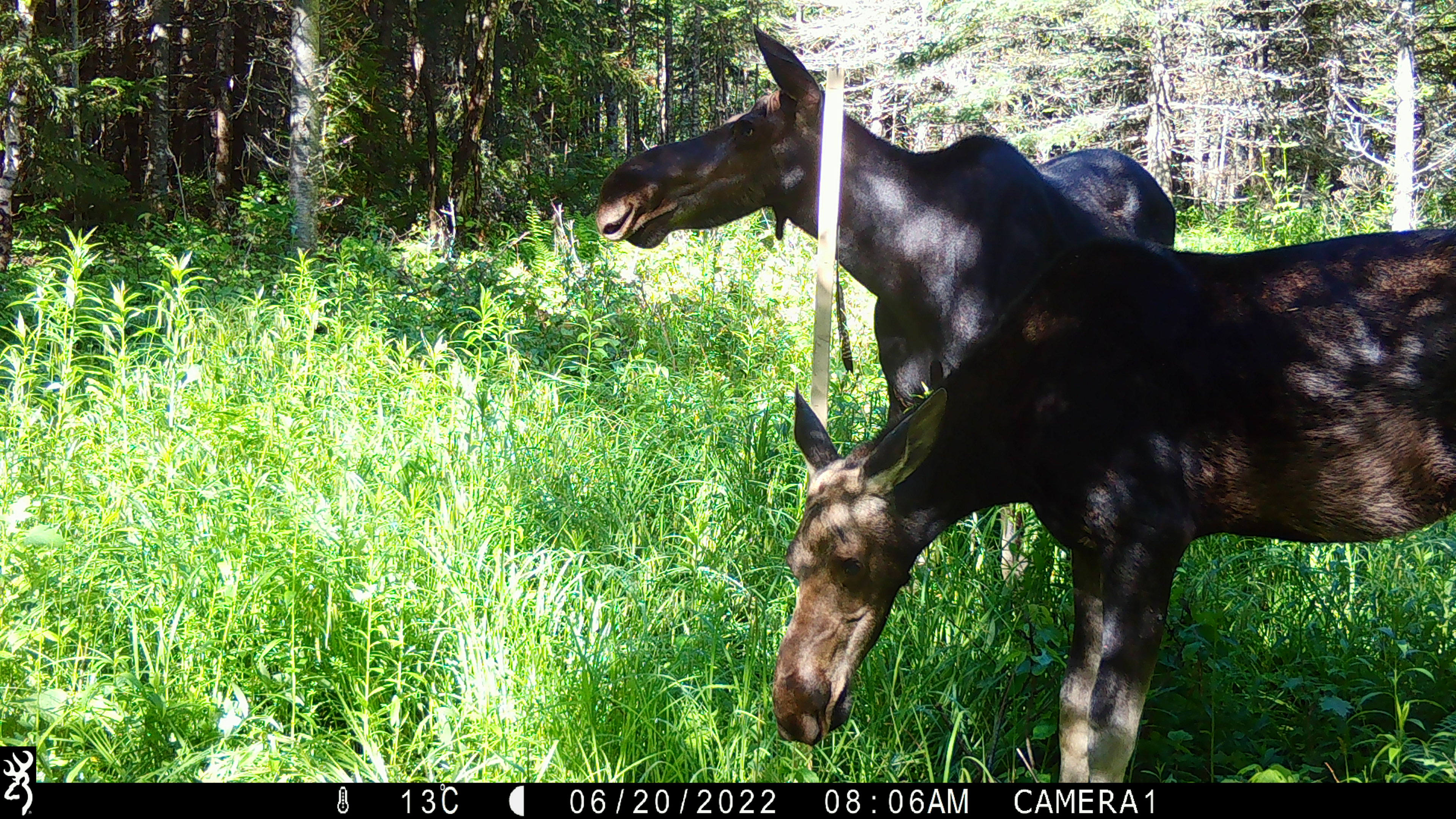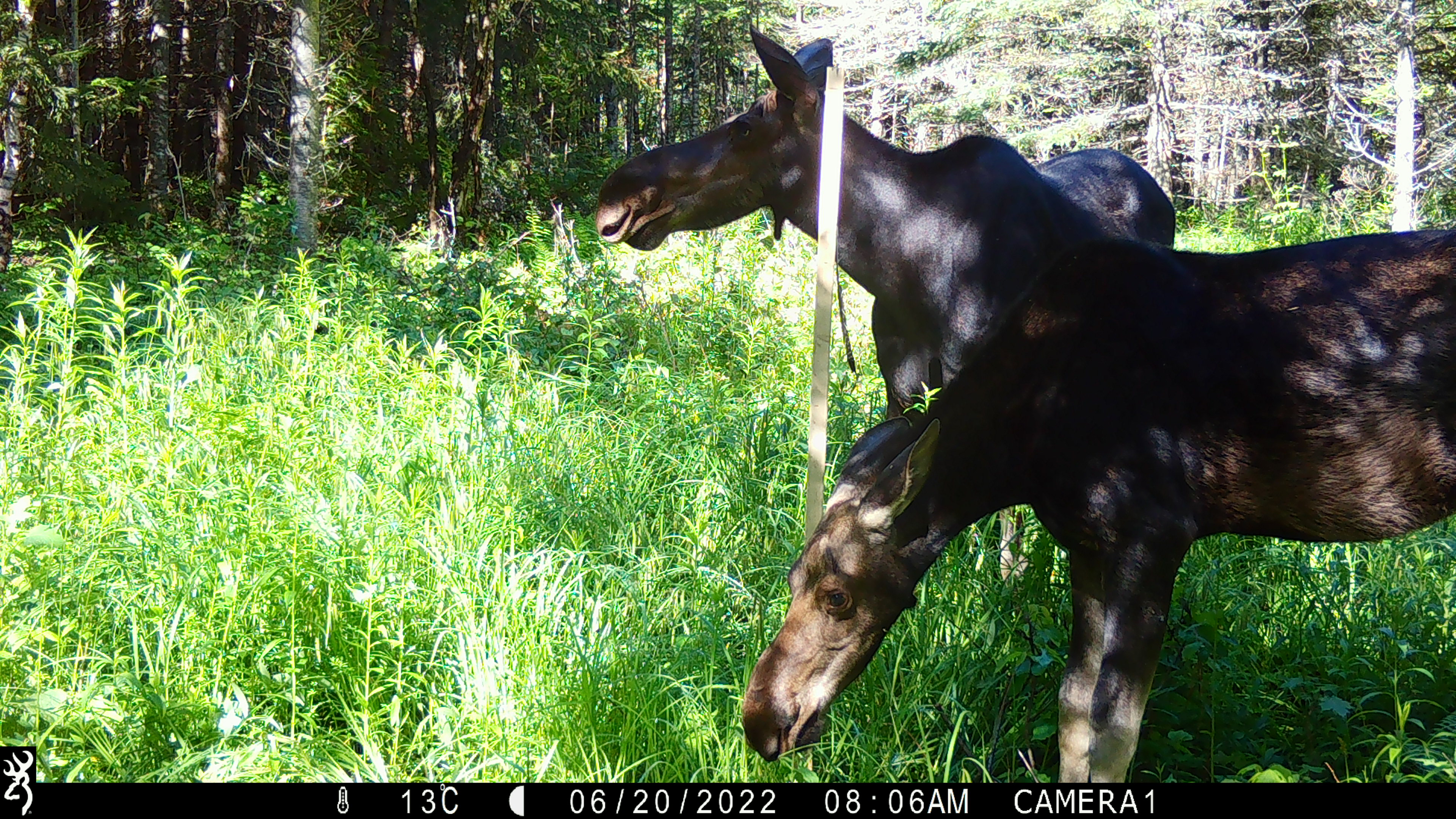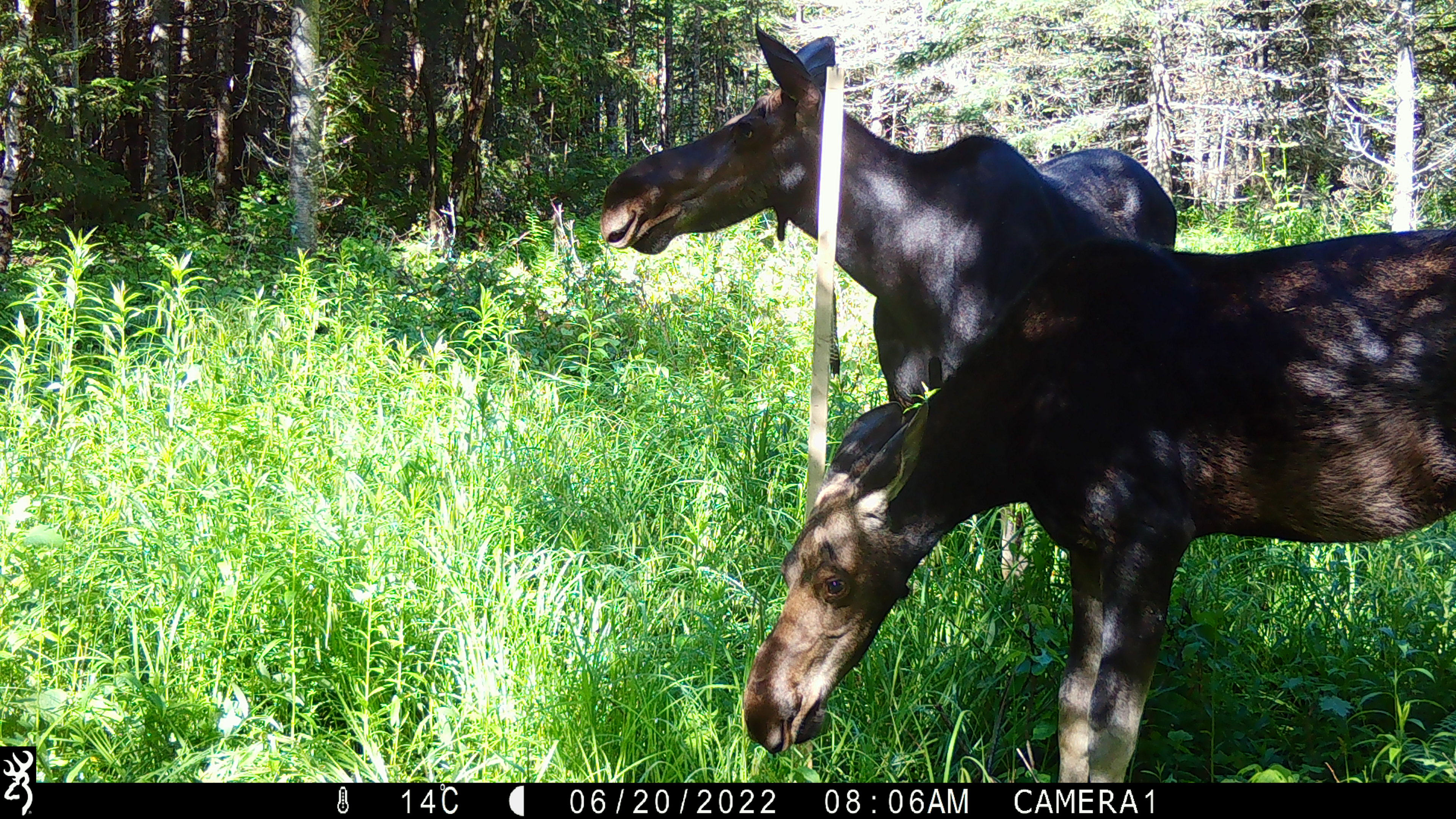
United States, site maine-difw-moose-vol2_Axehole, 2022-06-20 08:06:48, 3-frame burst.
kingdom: Animalia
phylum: Chordata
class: Mammalia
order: Artiodactyla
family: Cervidae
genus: Alces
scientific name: Alces alces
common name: moose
Moose (Alces alces).